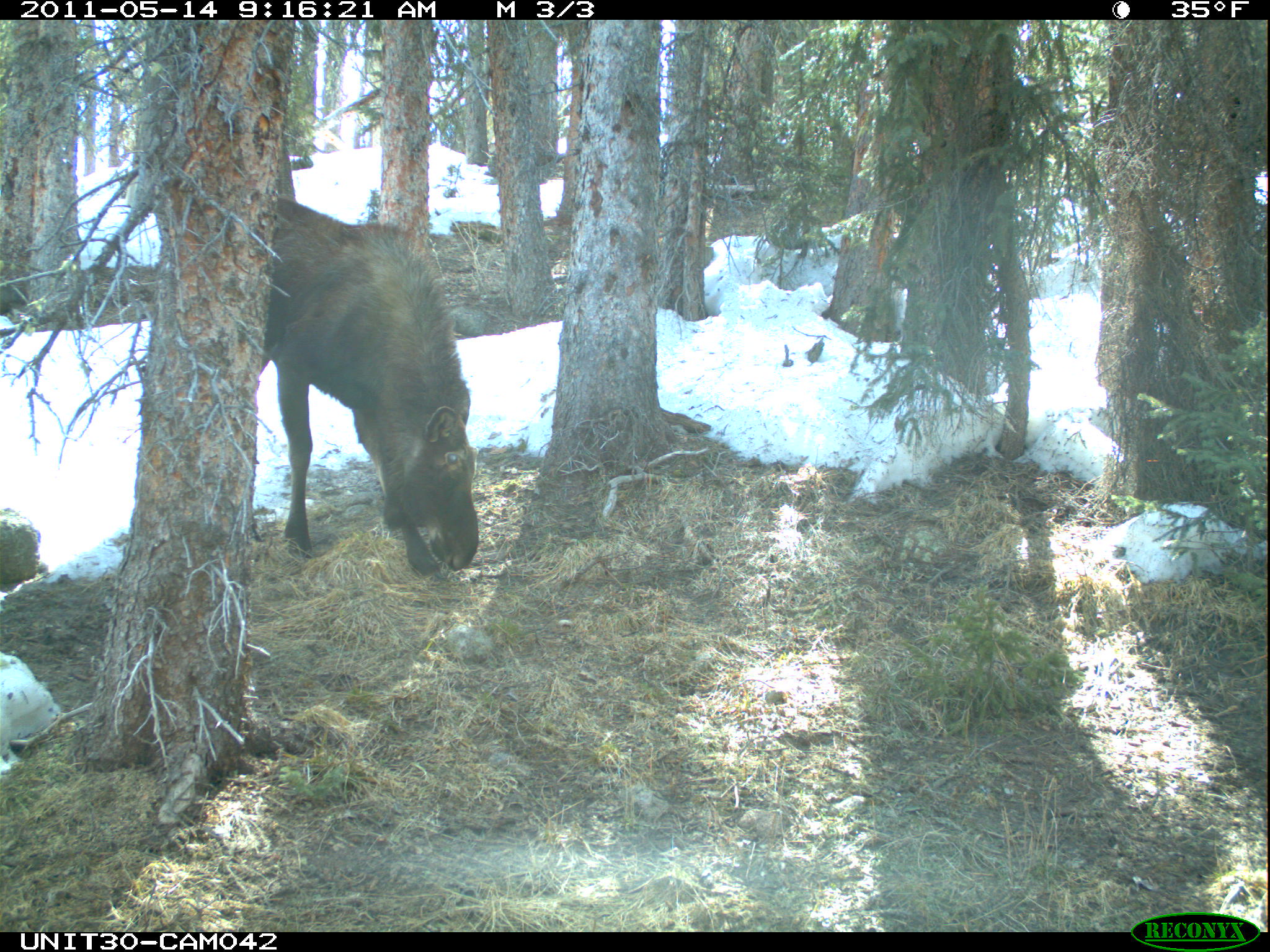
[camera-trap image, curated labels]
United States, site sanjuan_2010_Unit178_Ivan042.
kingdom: Animalia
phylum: Chordata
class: Mammalia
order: Artiodactyla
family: Cervidae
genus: Alces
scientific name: Alces alces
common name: moose